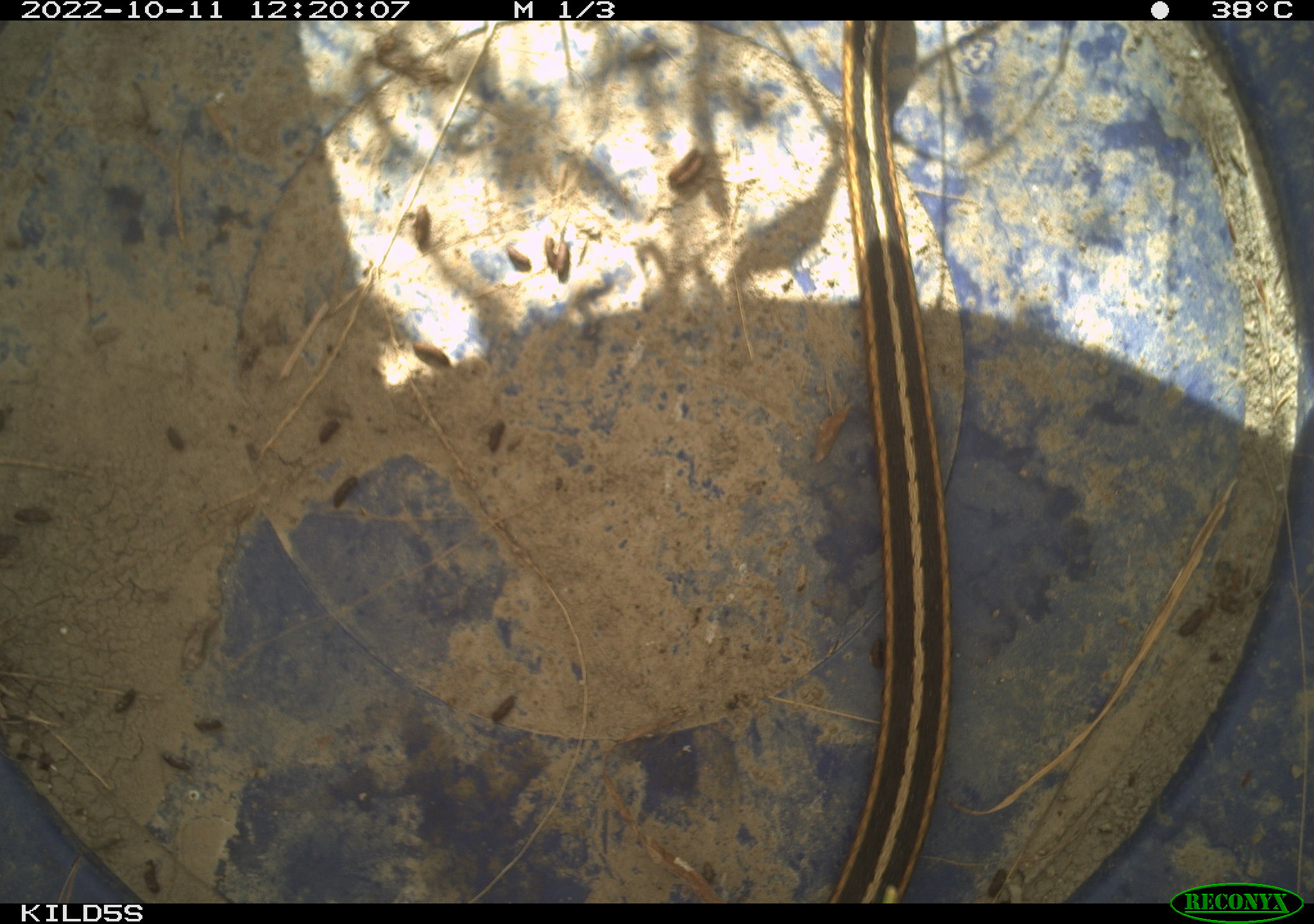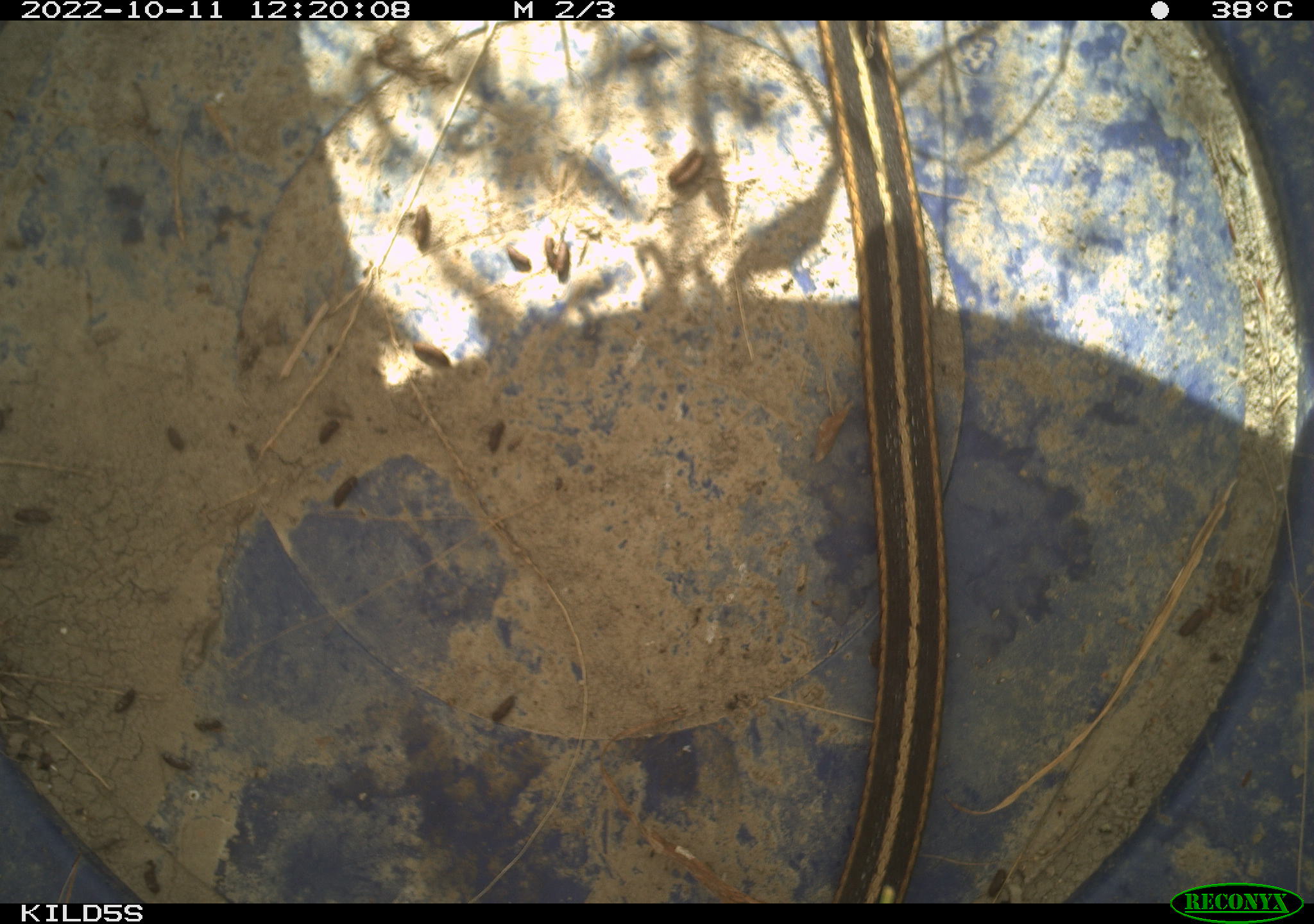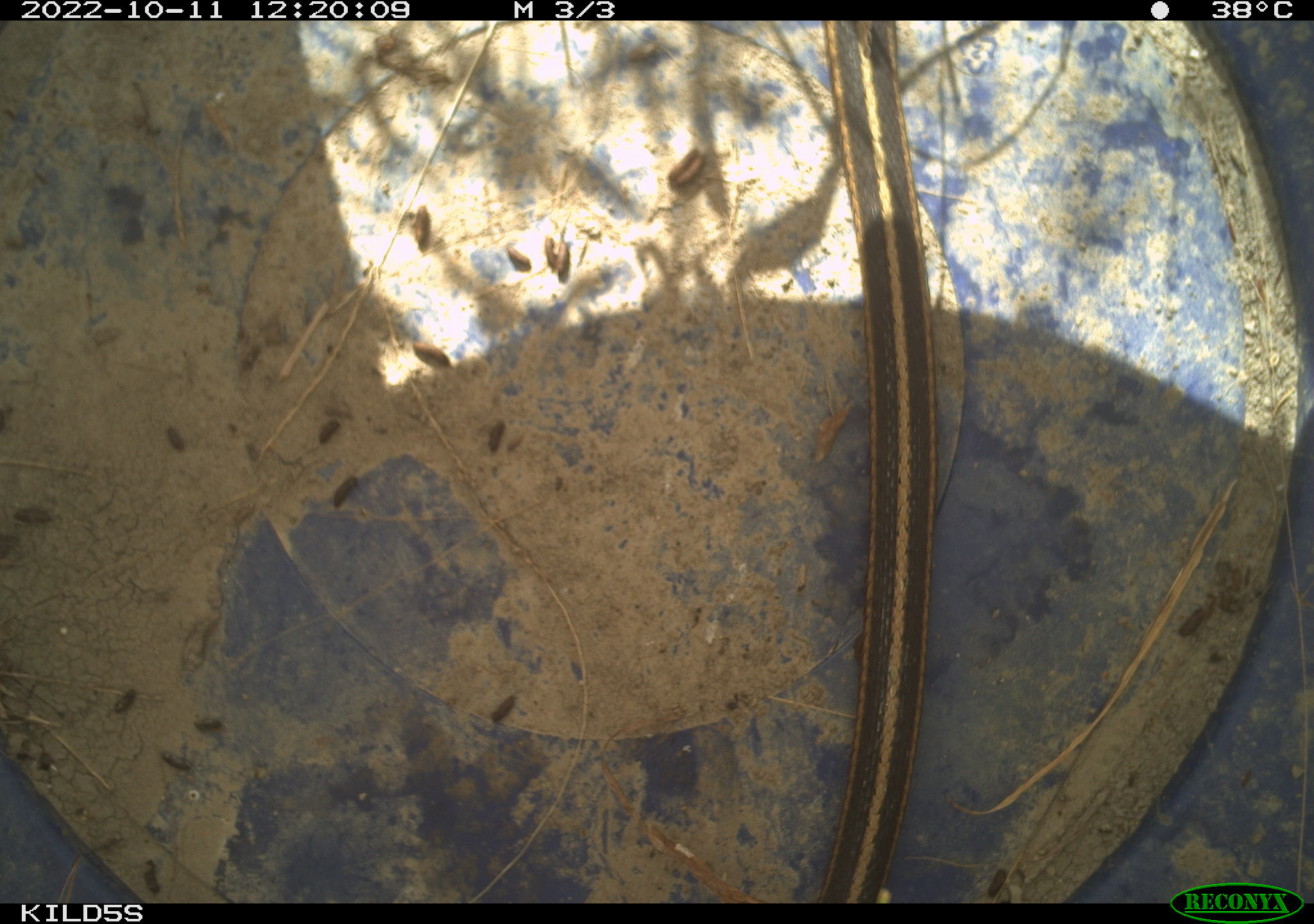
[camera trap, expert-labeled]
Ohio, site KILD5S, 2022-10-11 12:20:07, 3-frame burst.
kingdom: Animalia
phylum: Chordata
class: Reptilia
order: Squamata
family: Colubridae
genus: Thamnophis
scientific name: Thamnophis sirtalis sirtalis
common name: eastern gartersnake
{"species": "eastern gartersnake (Thamnophis sirtalis sirtalis)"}